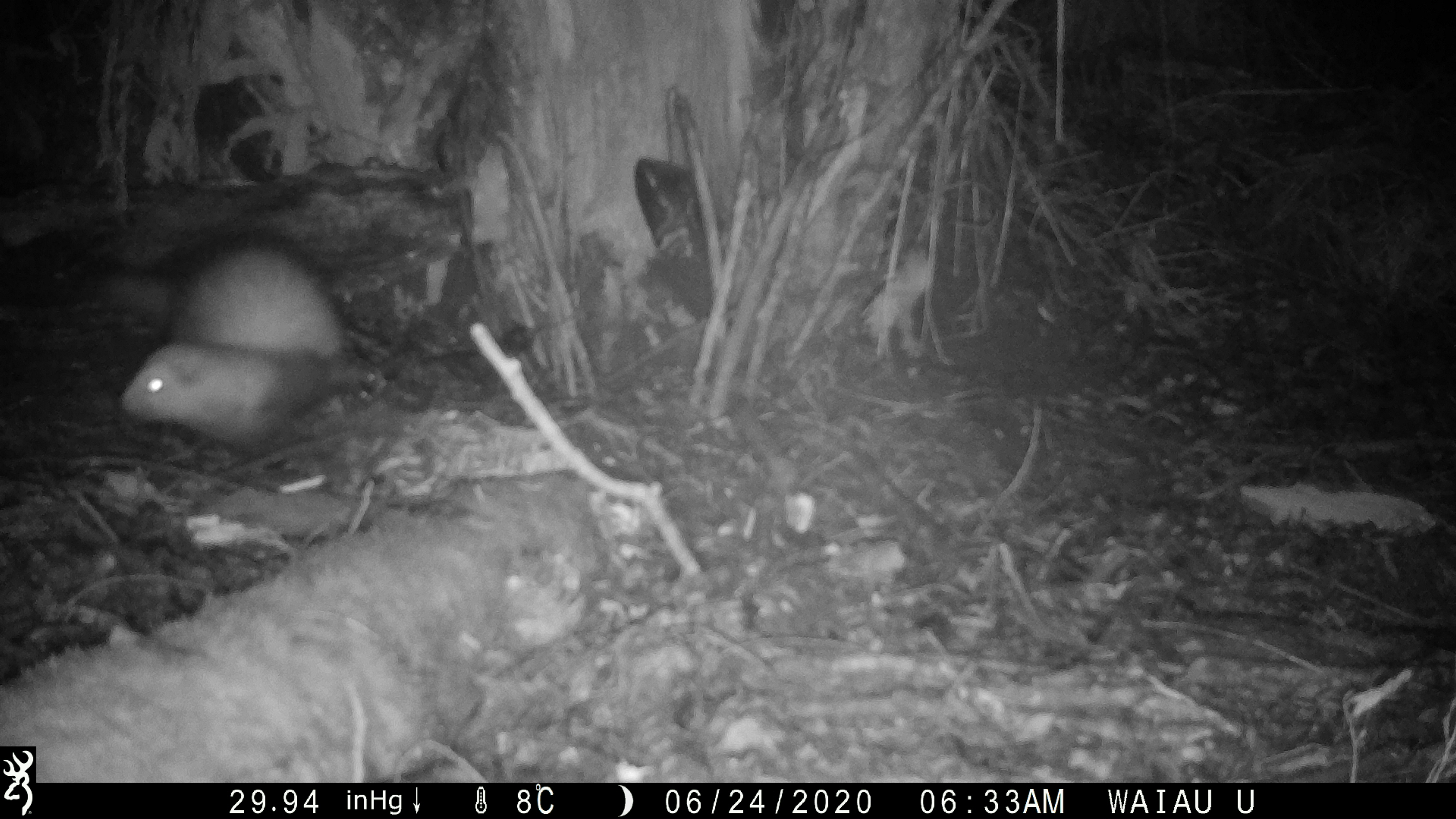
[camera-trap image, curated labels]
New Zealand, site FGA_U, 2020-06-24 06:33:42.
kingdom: Animalia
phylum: Chordata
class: Mammalia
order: Carnivora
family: Mustelidae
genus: Mustela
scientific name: Mustela furo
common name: ferret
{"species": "ferret (Mustela furo)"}